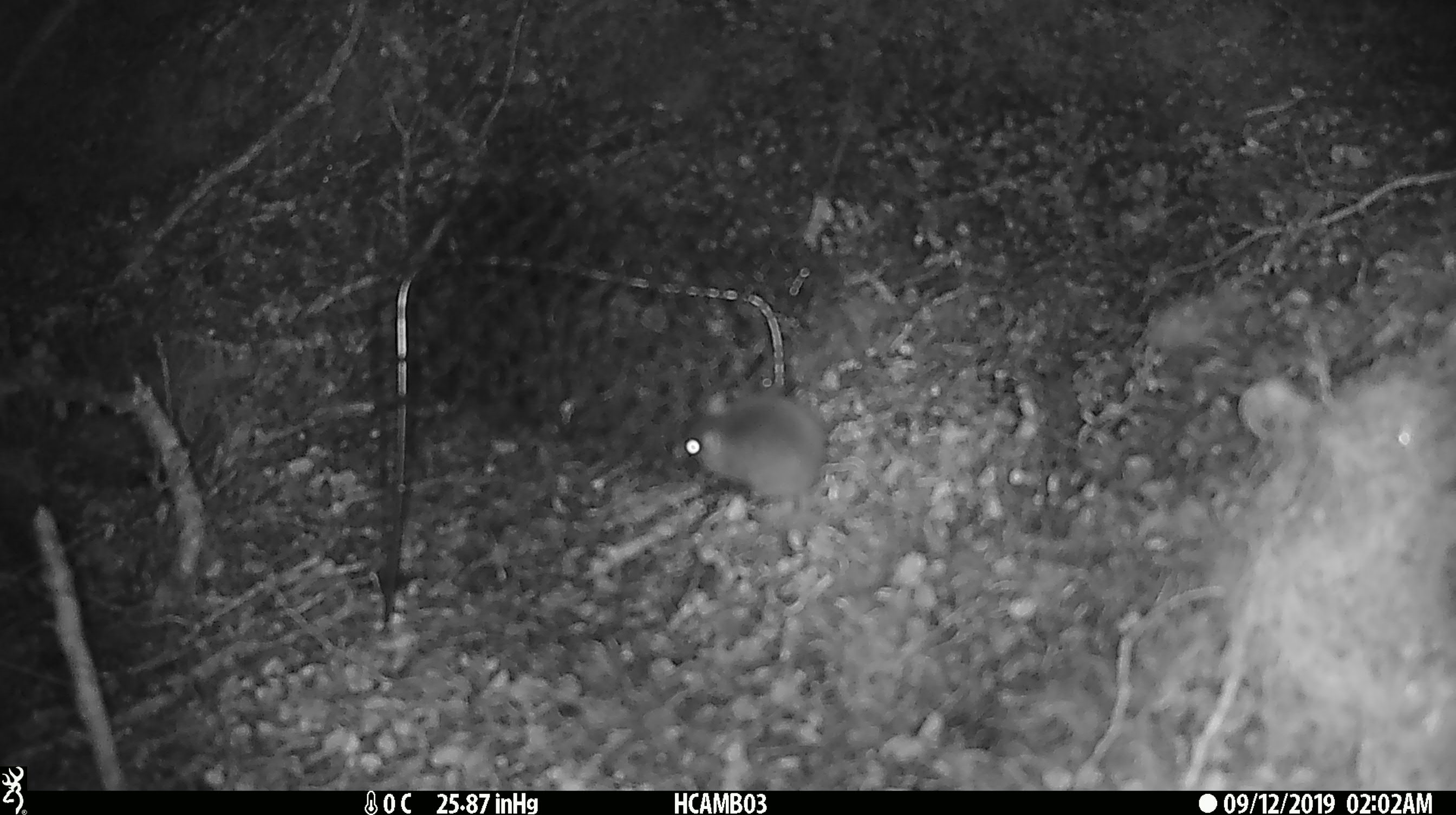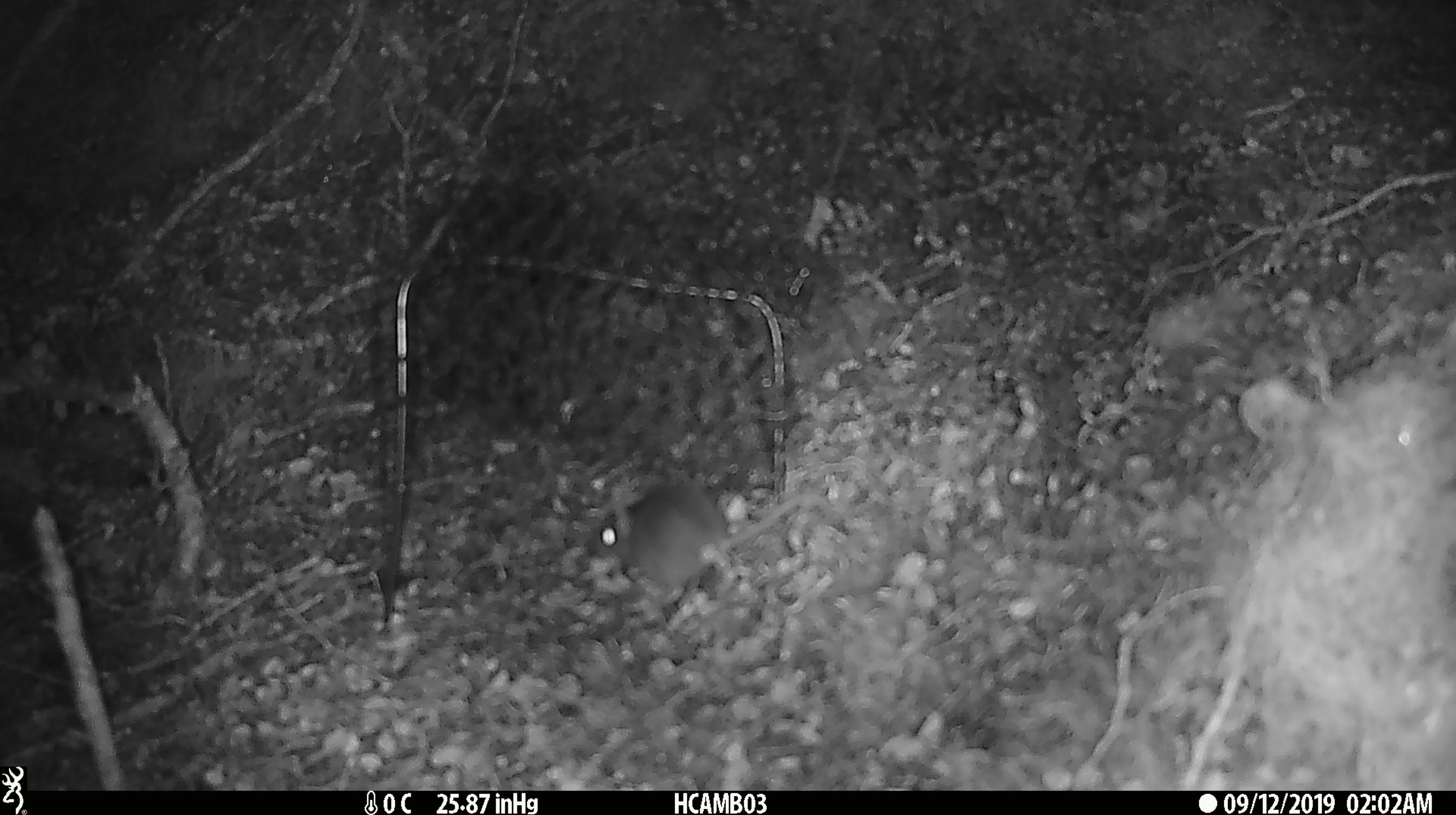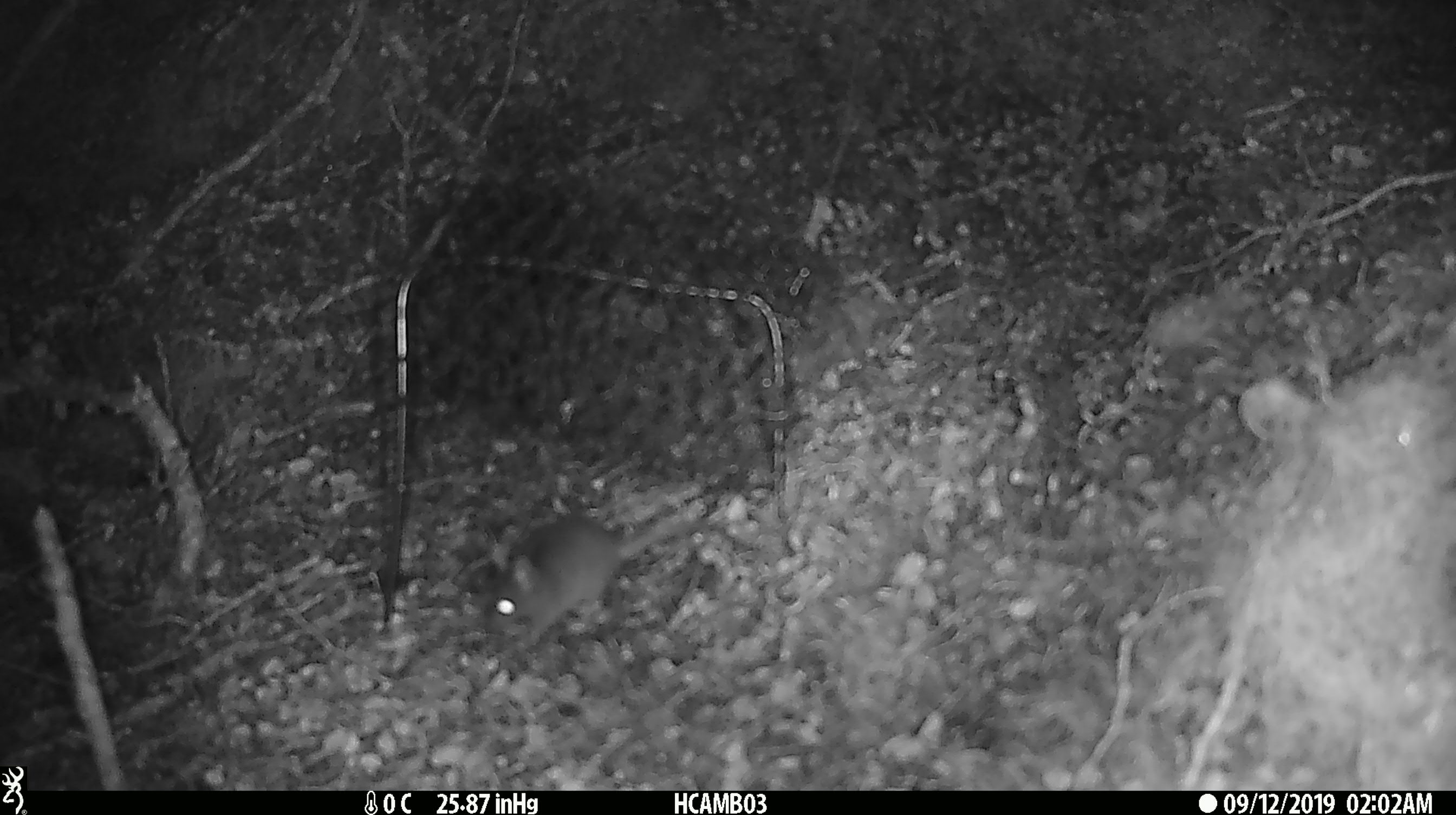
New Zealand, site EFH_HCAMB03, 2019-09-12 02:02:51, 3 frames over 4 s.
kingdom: Animalia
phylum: Chordata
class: Mammalia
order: Rodentia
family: Muridae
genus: Mus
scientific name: Mus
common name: mouse